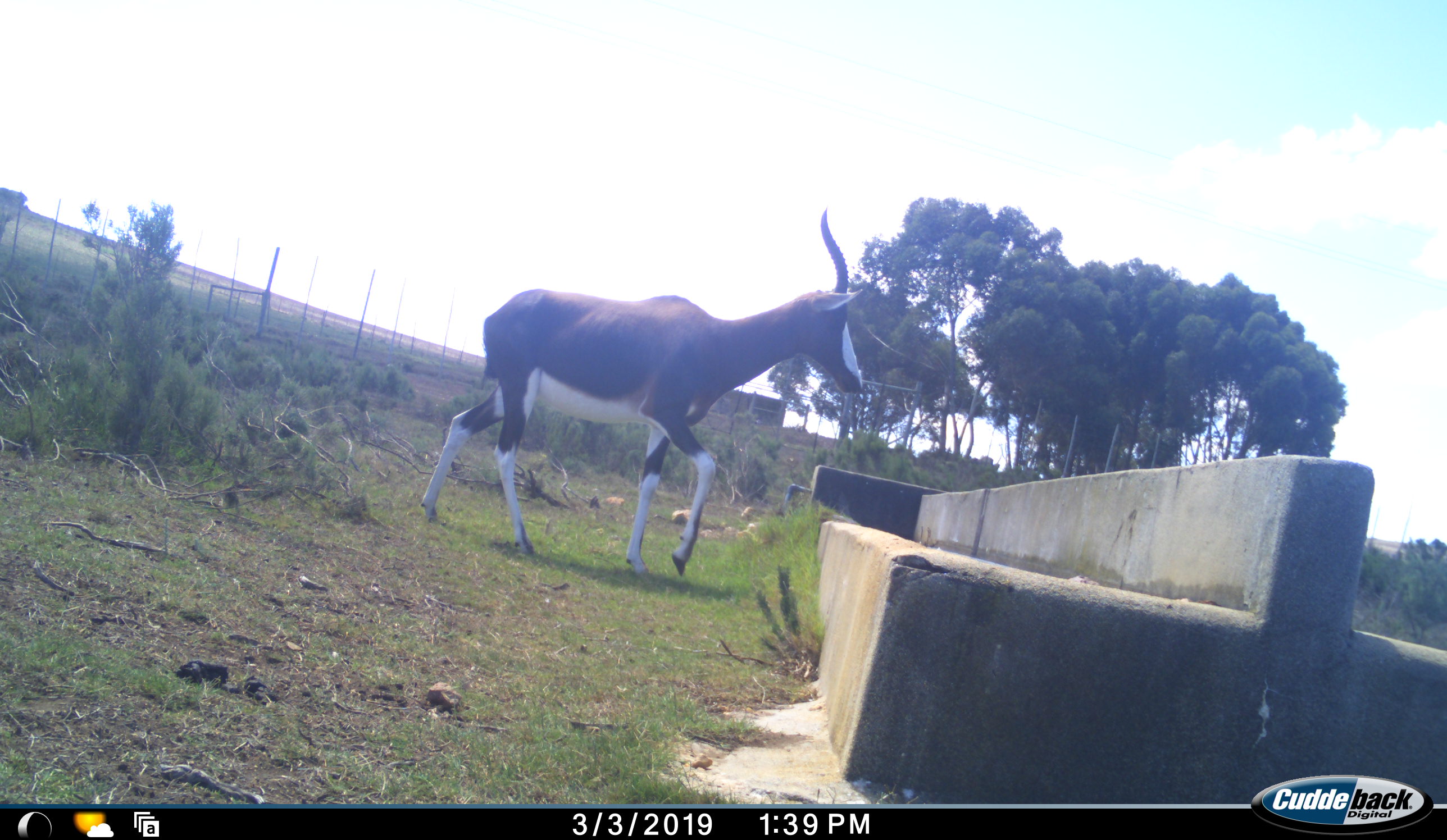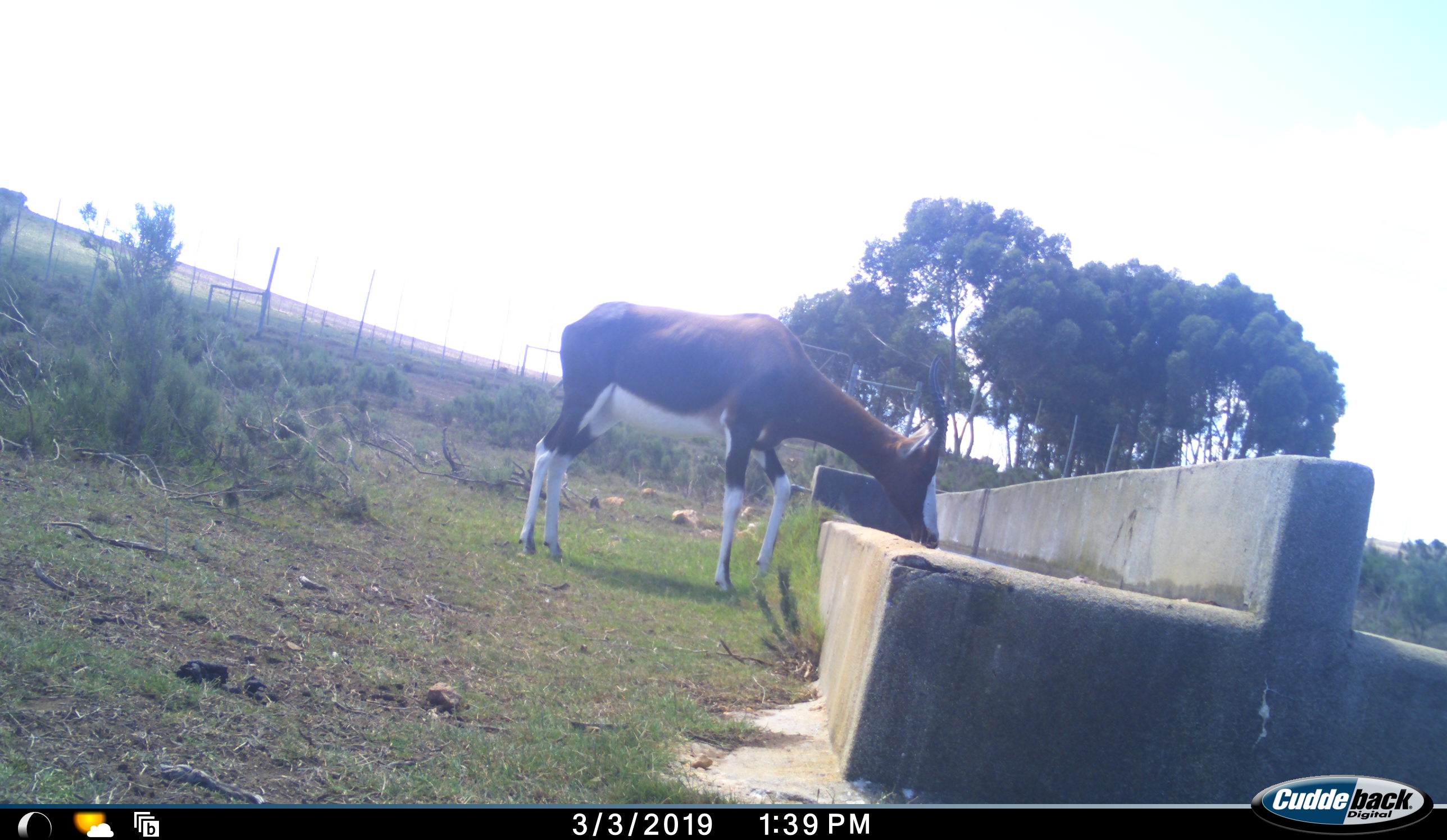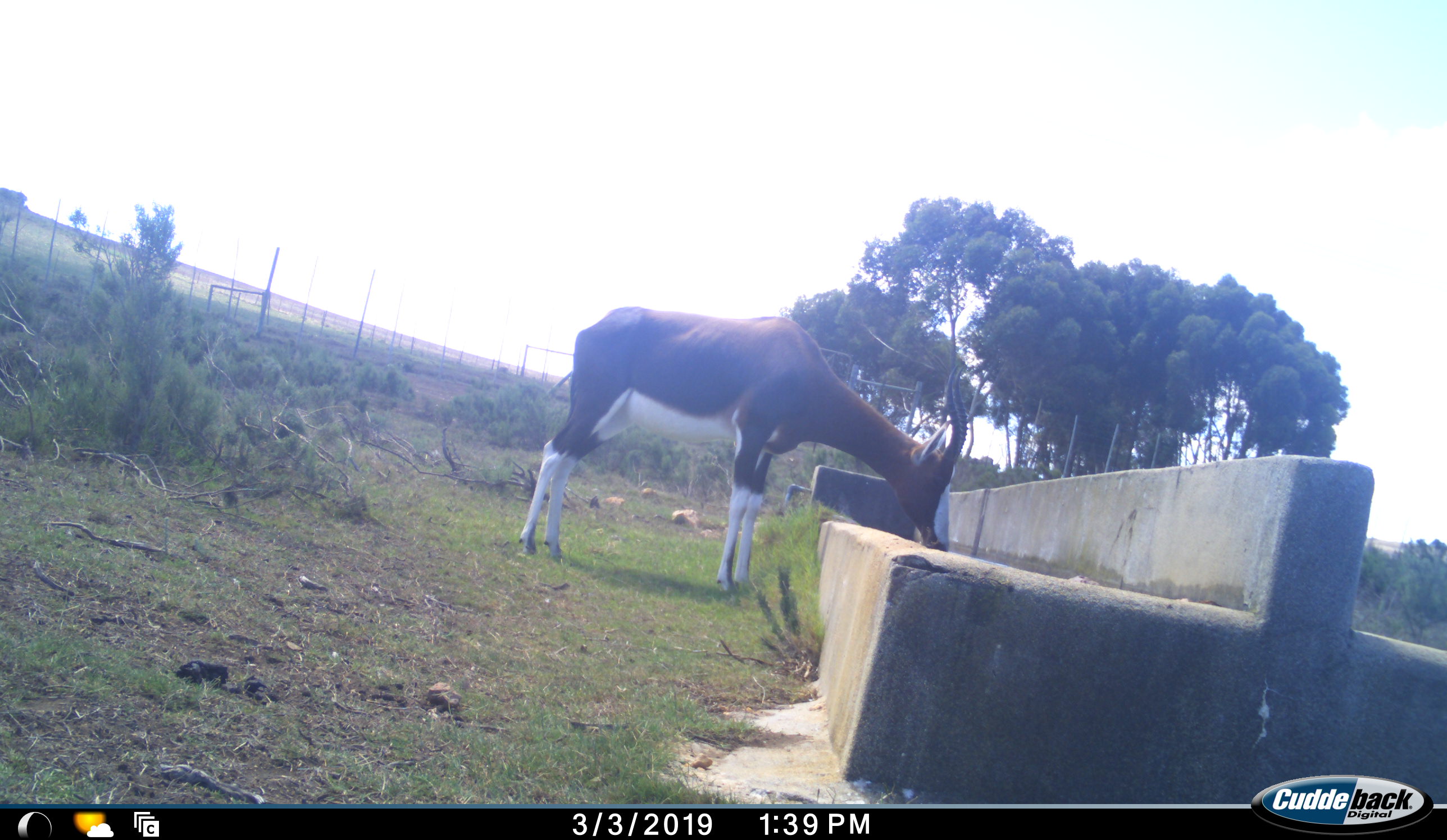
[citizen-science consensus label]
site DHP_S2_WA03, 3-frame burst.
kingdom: Animalia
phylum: Chordata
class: Mammalia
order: Artiodactyla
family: Bovidae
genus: Damaliscus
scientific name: Damaliscus pygargus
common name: bontebok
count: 1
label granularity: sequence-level